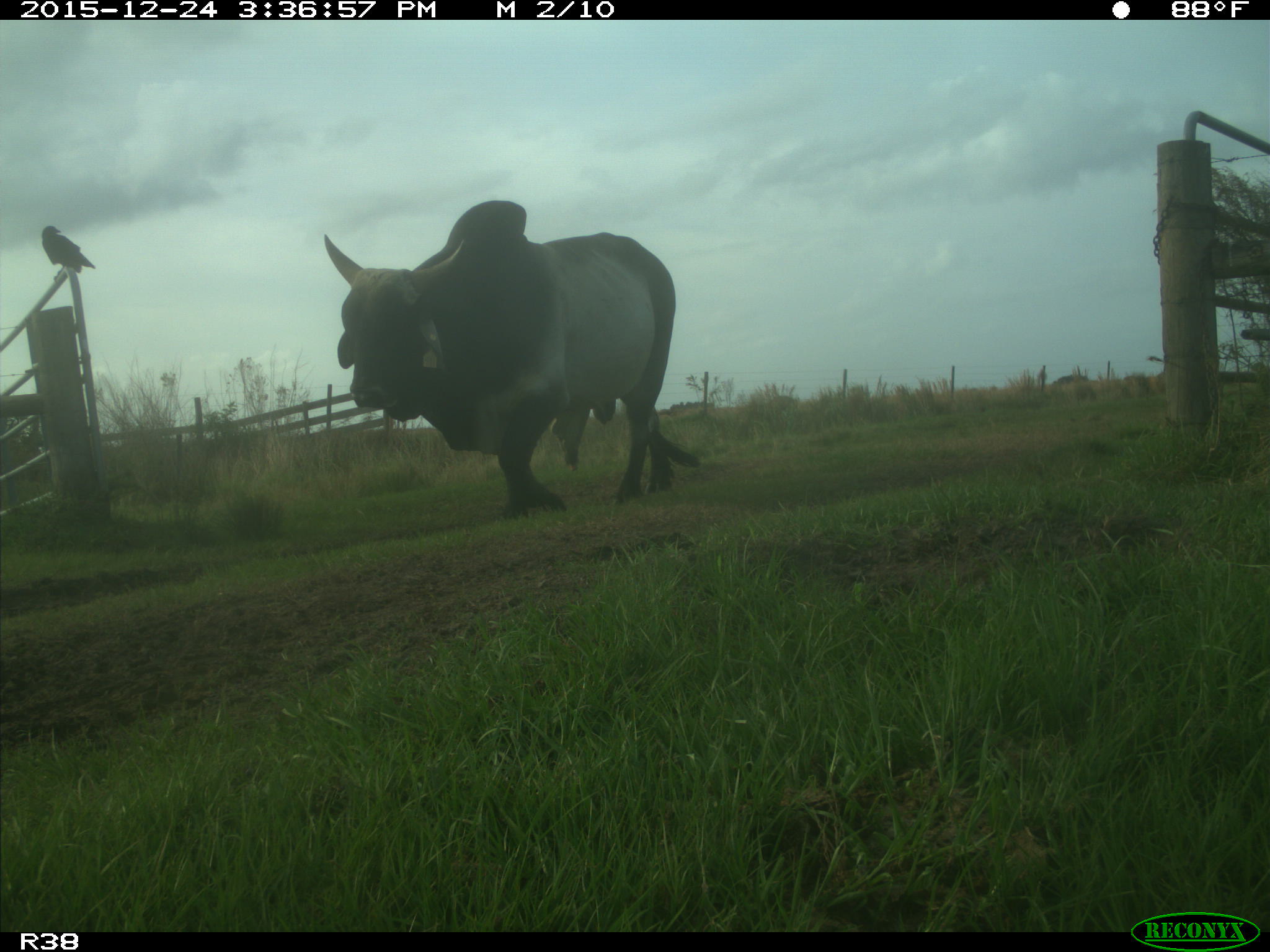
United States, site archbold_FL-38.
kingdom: Animalia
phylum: Chordata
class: Mammalia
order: Artiodactyla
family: Bovidae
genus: Bos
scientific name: Bos taurus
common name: domestic cow